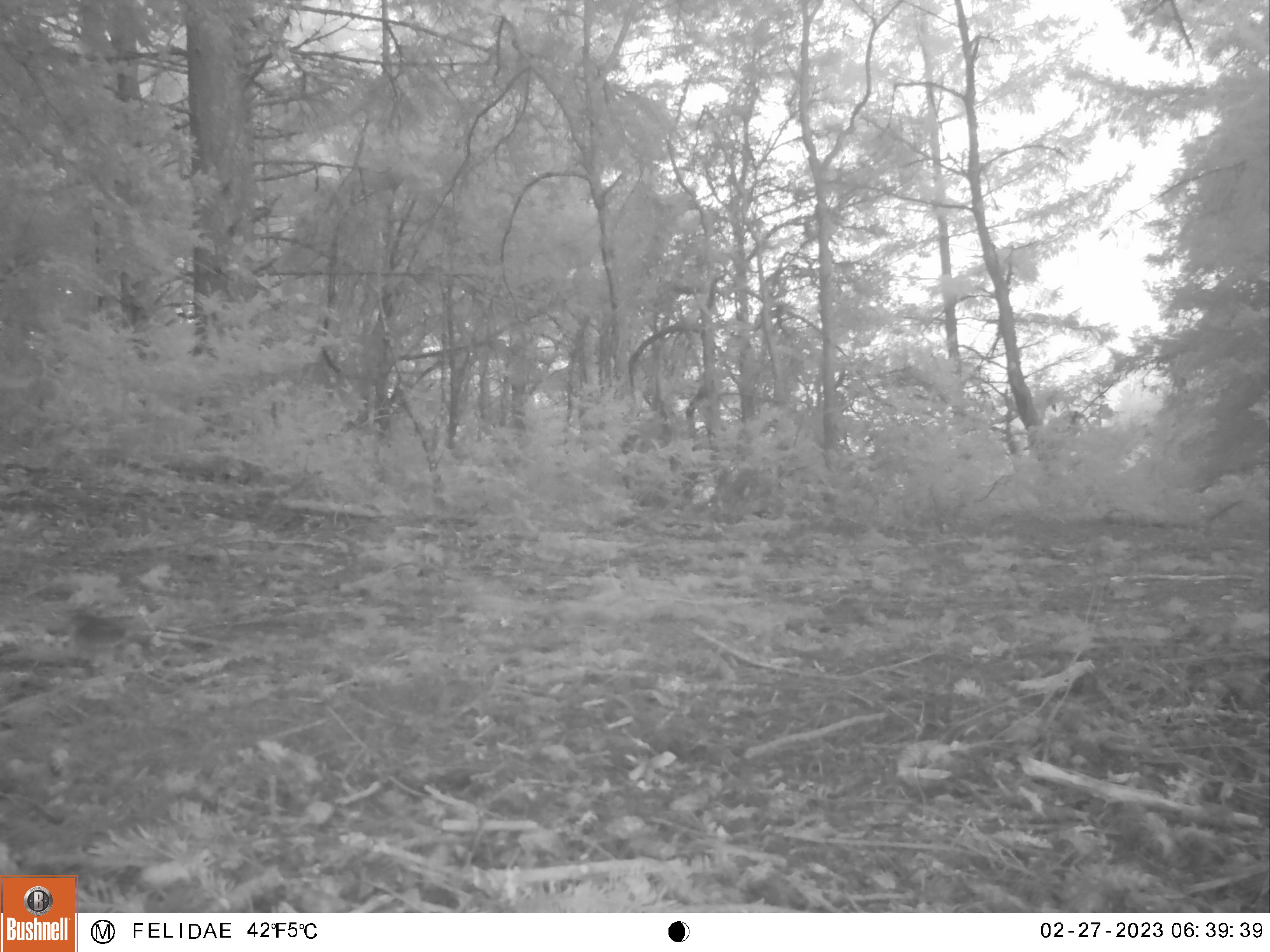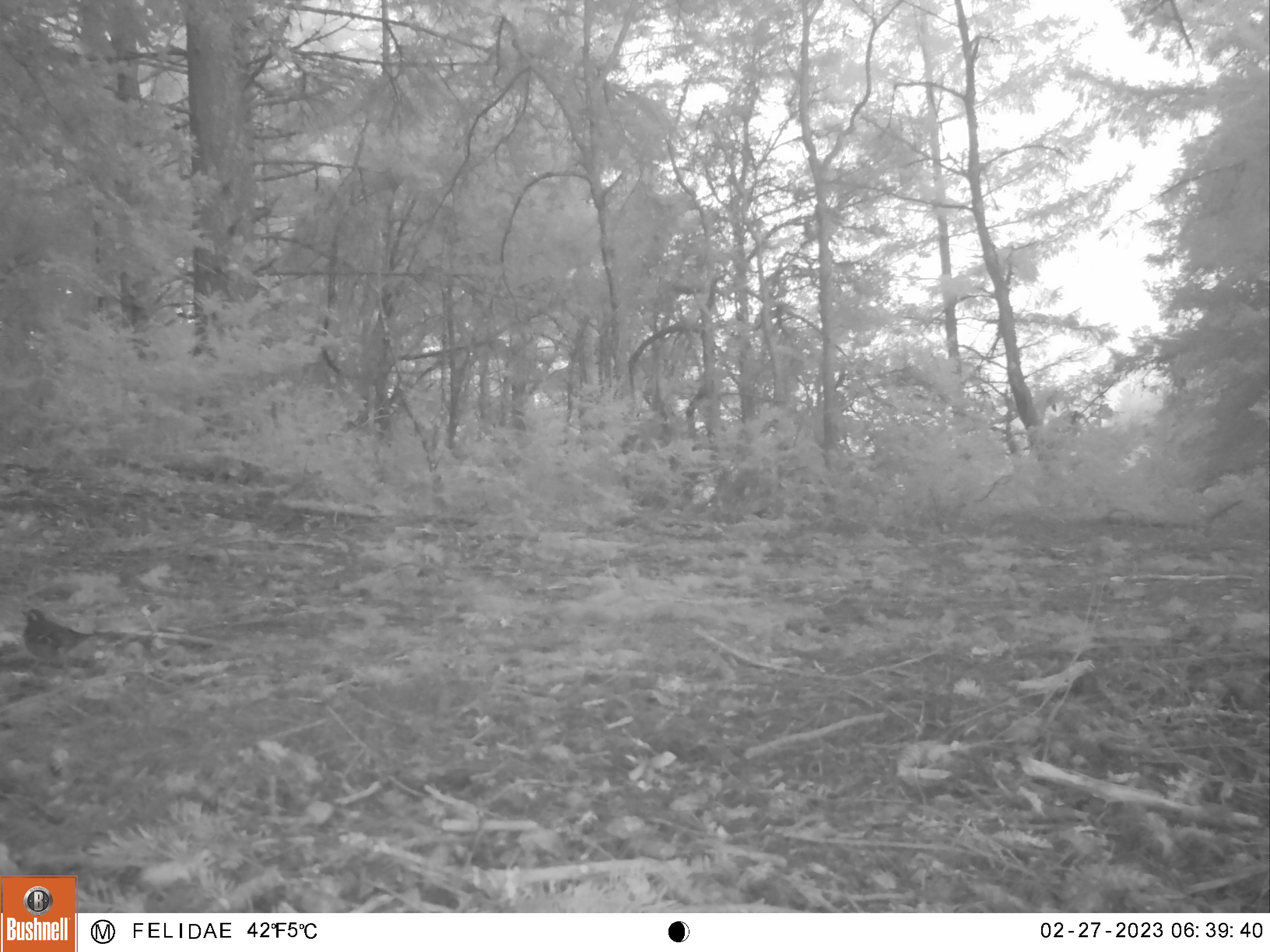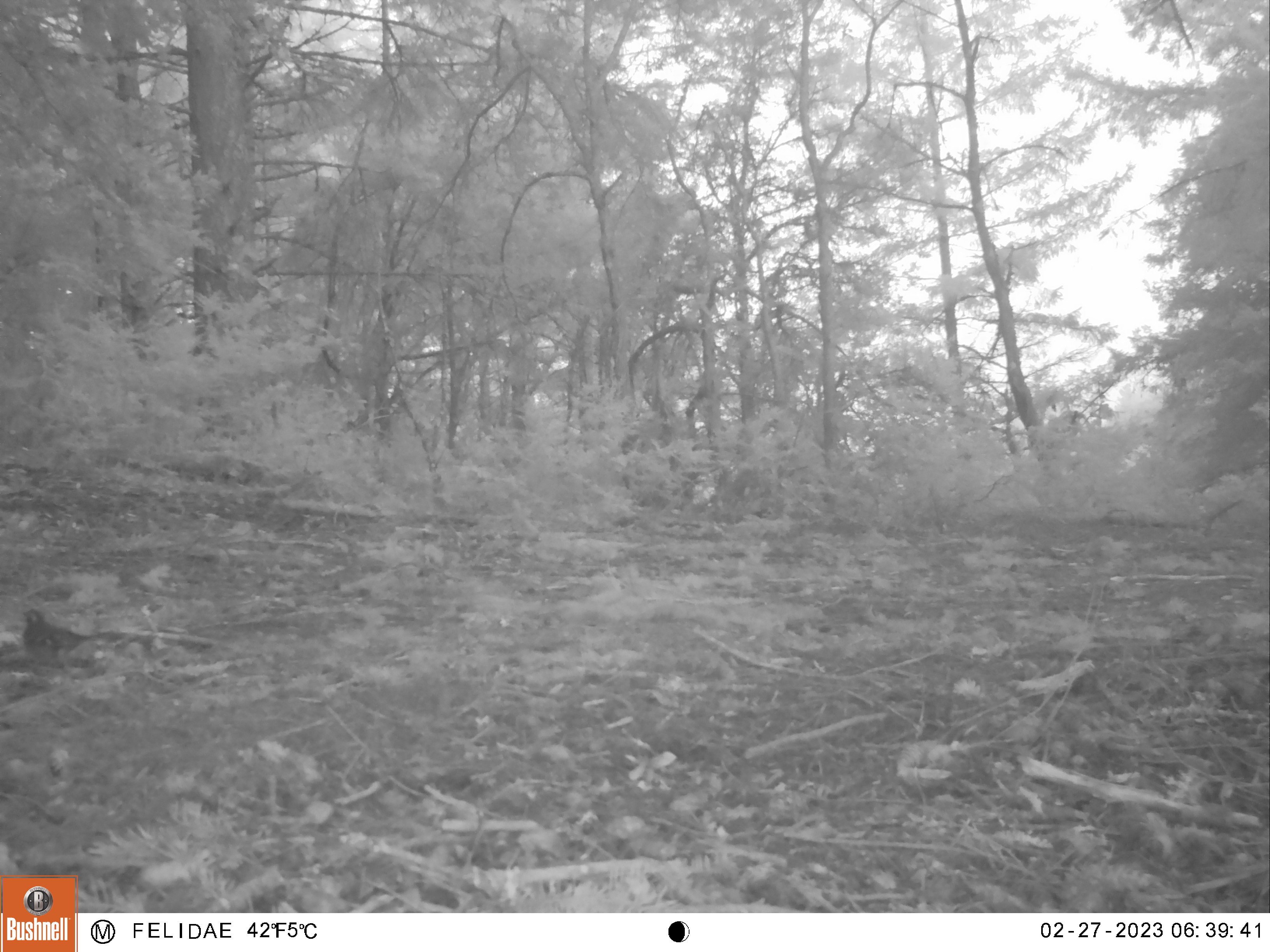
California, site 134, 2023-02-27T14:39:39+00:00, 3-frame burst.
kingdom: Animalia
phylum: Chordata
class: Aves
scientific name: Aves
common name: bird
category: unknown bird